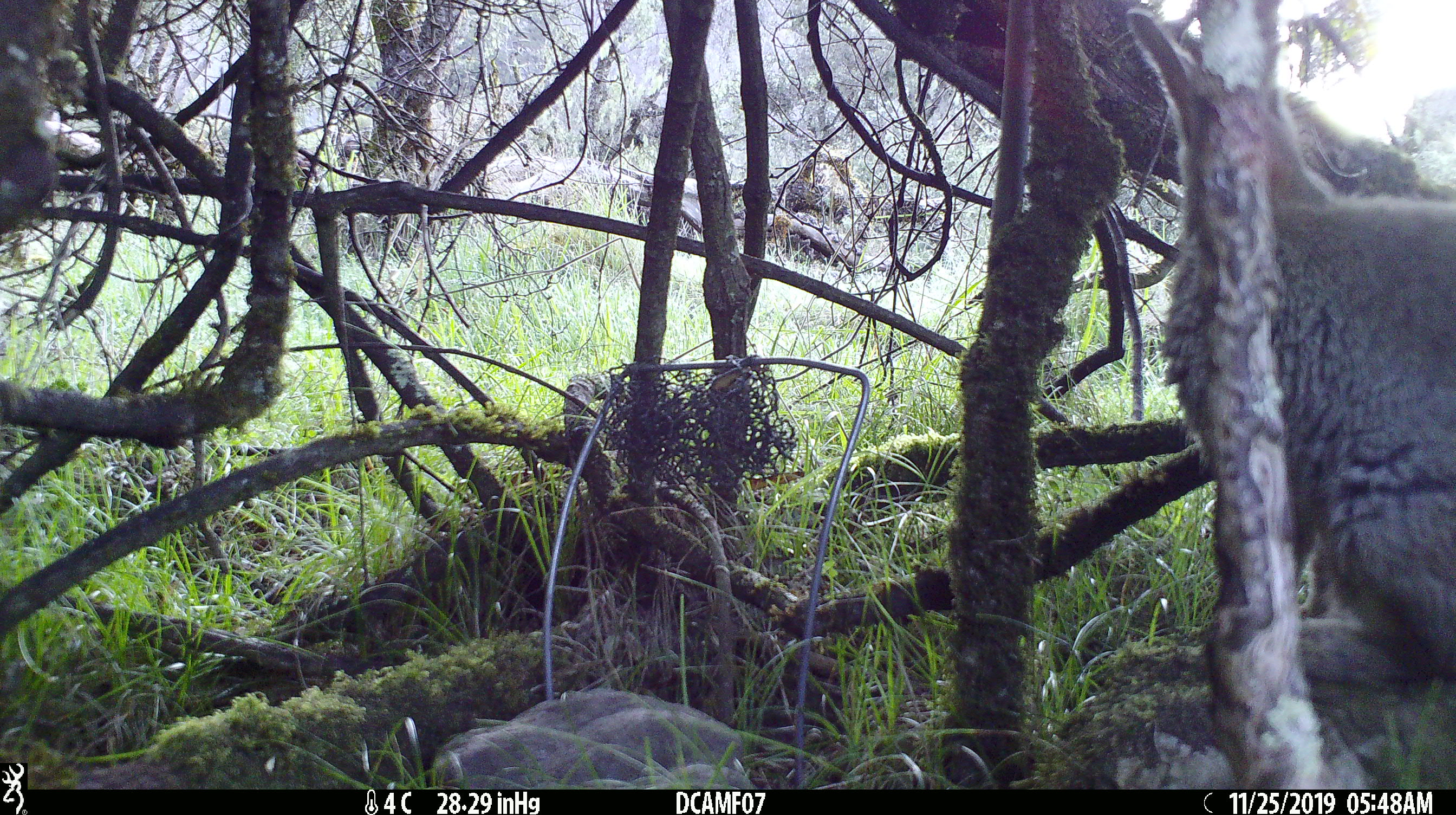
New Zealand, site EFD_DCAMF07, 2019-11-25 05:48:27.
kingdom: Animalia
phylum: Chordata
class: Mammalia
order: Lagomorpha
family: Leporidae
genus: Oryctolagus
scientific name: Oryctolagus cuniculus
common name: european rabbit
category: rabbit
Rabbit (european rabbit) (Oryctolagus cuniculus).